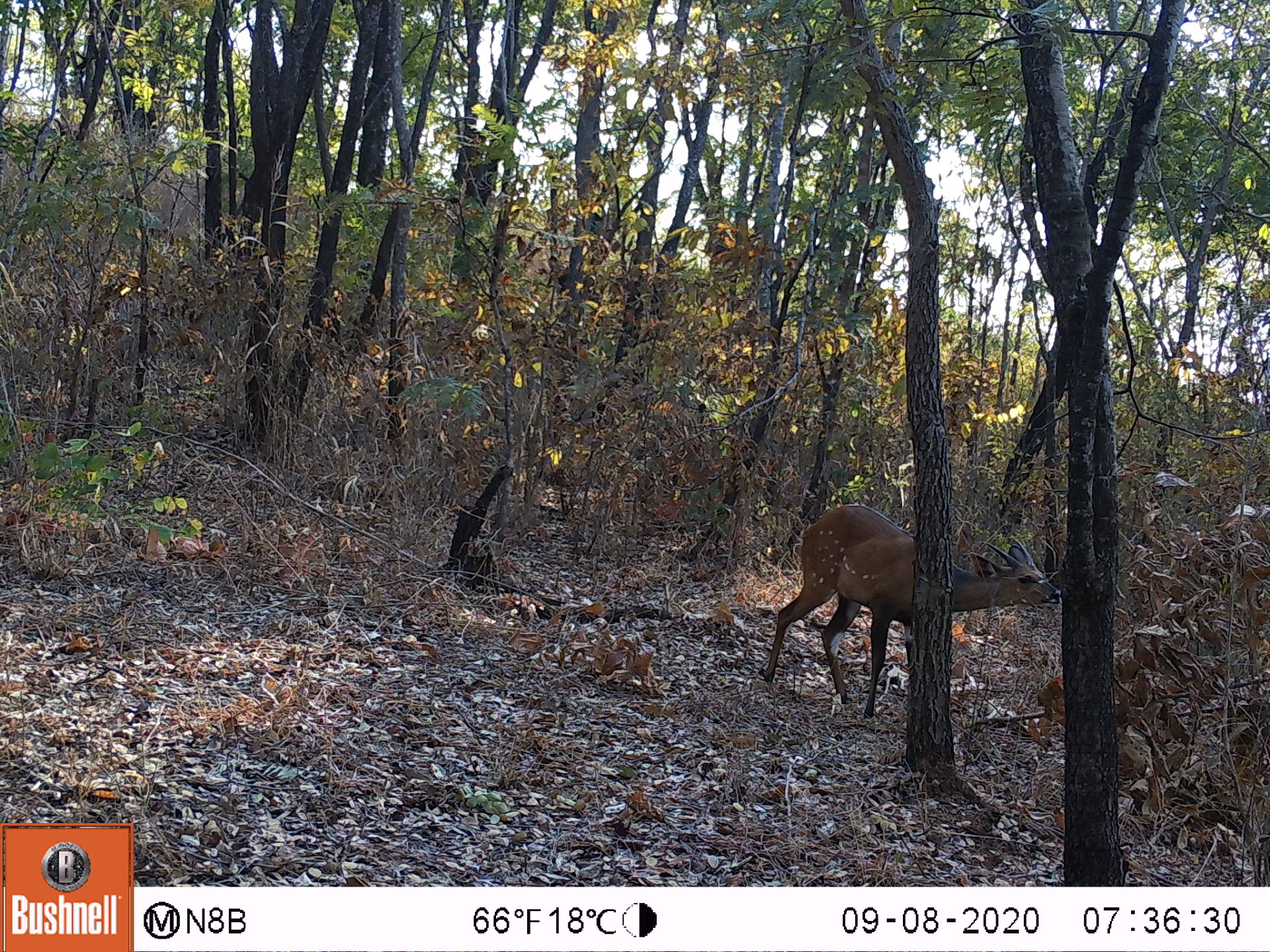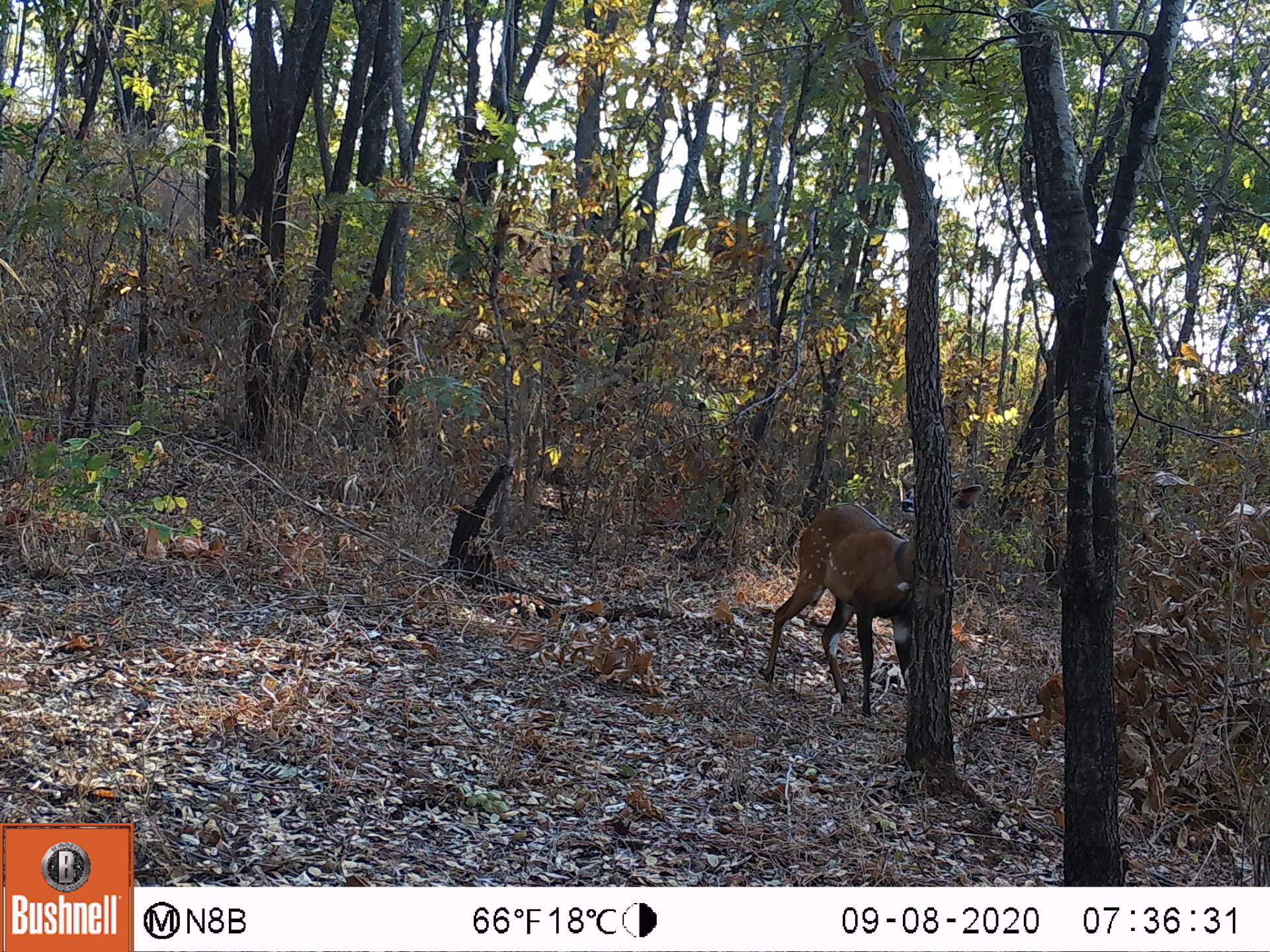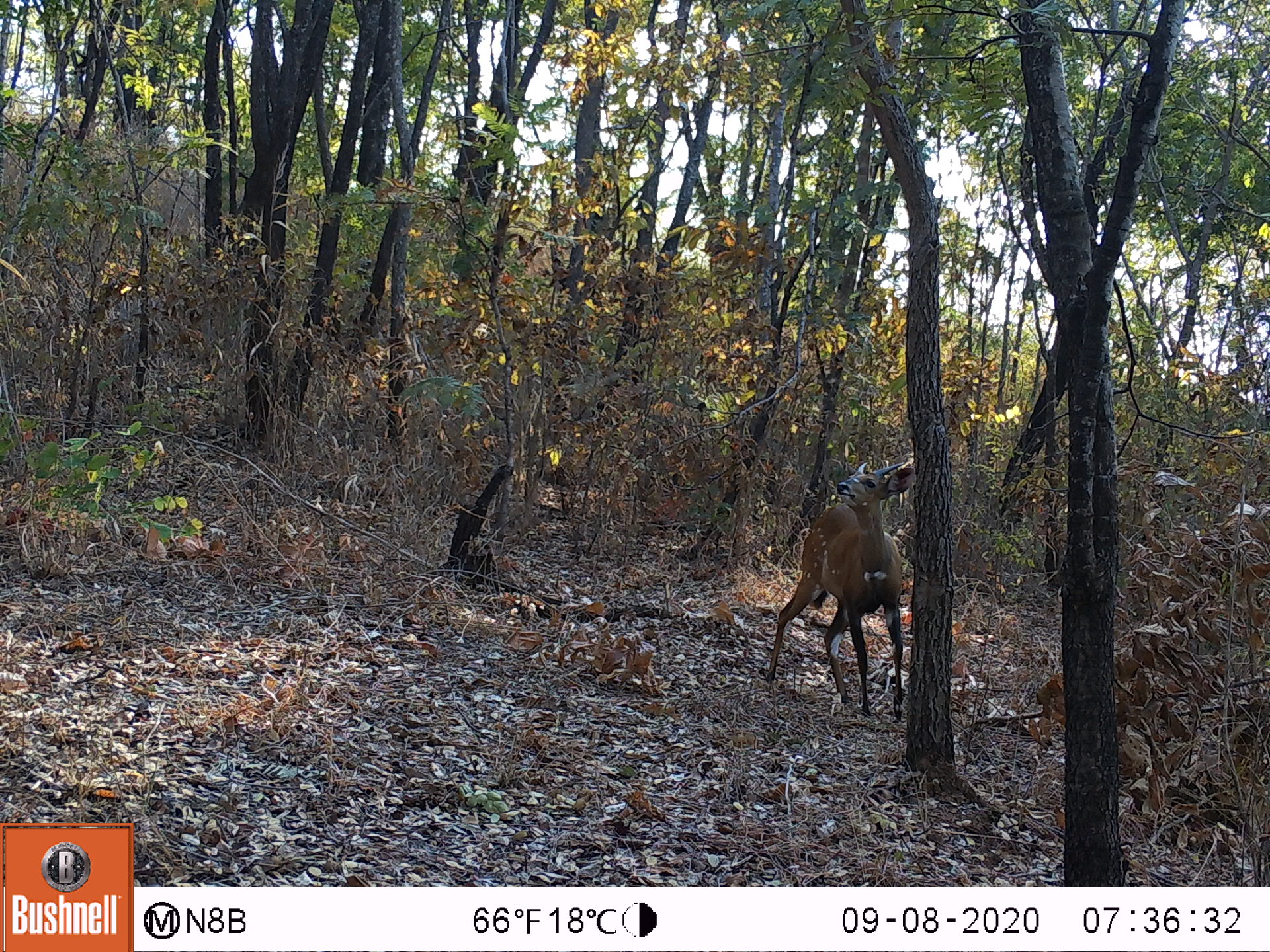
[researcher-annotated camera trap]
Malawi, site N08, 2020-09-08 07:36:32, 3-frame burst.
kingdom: Animalia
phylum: Chordata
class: Mammalia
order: Artiodactyla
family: Bovidae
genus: Tragelaphus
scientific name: Tragelaphus sylvaticus sylvaticus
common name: cape bushbuck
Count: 1.